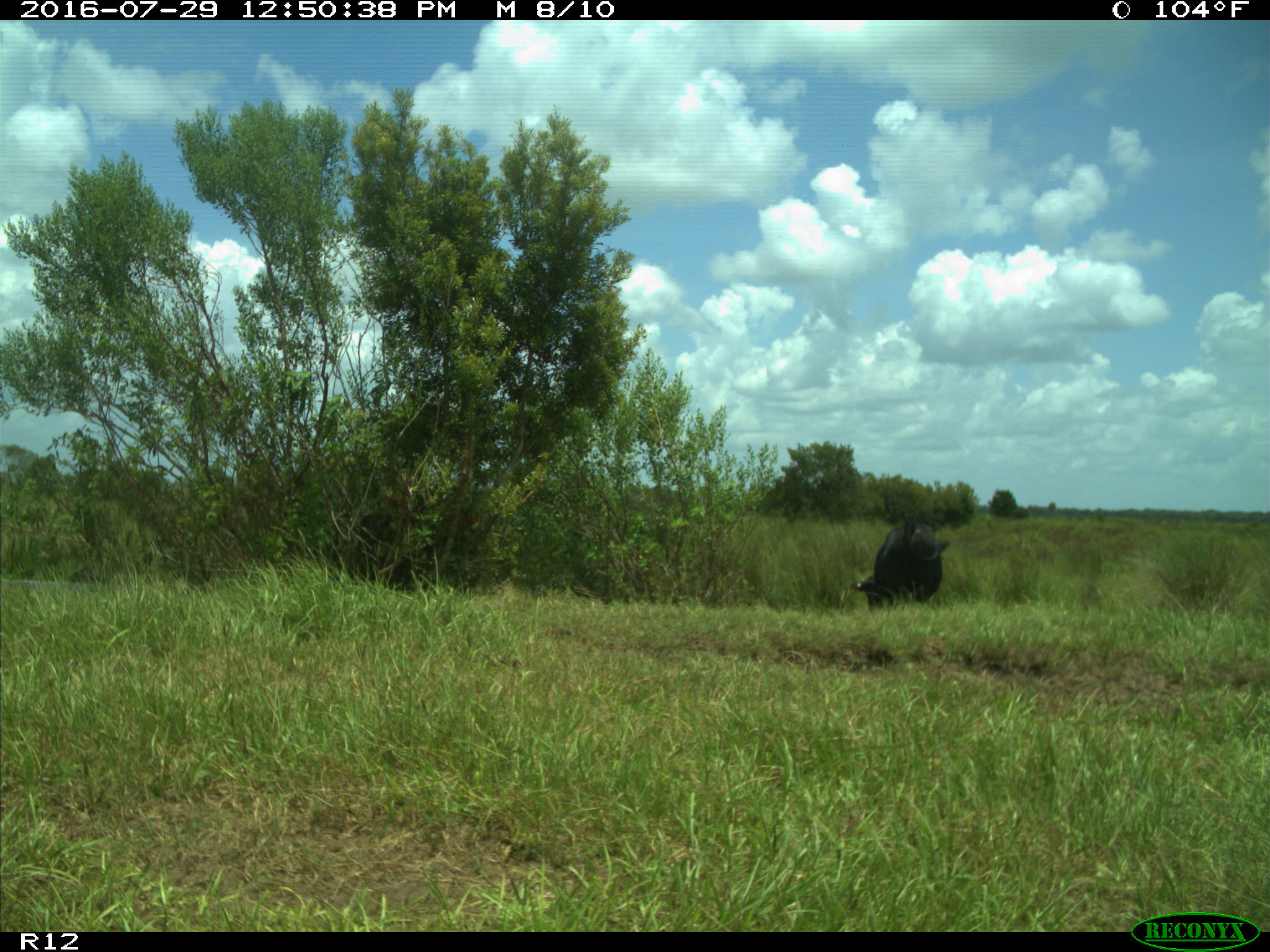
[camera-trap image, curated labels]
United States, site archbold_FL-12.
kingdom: Animalia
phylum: Chordata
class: Mammalia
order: Artiodactyla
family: Bovidae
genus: Bos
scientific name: Bos taurus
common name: domestic cow